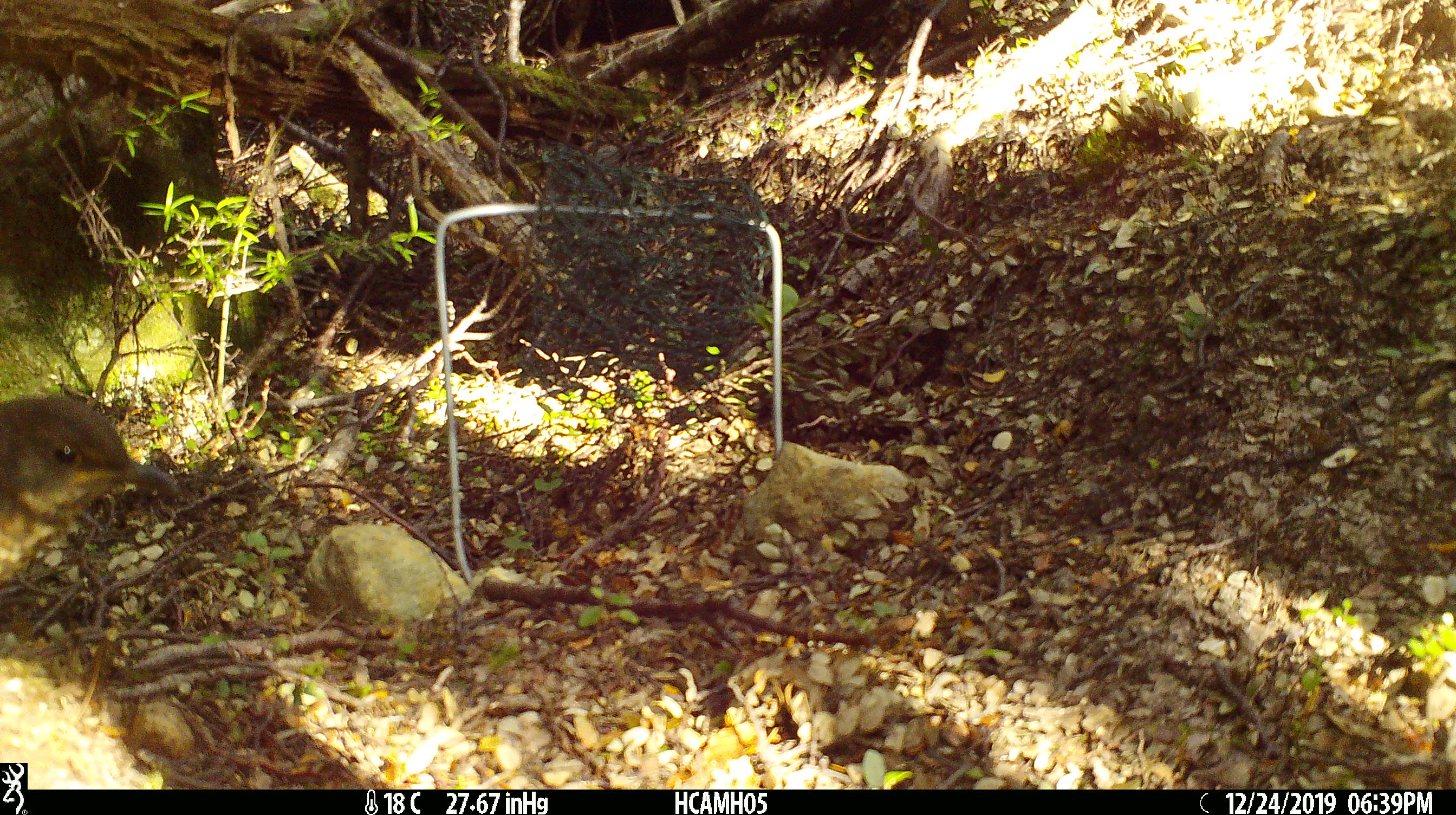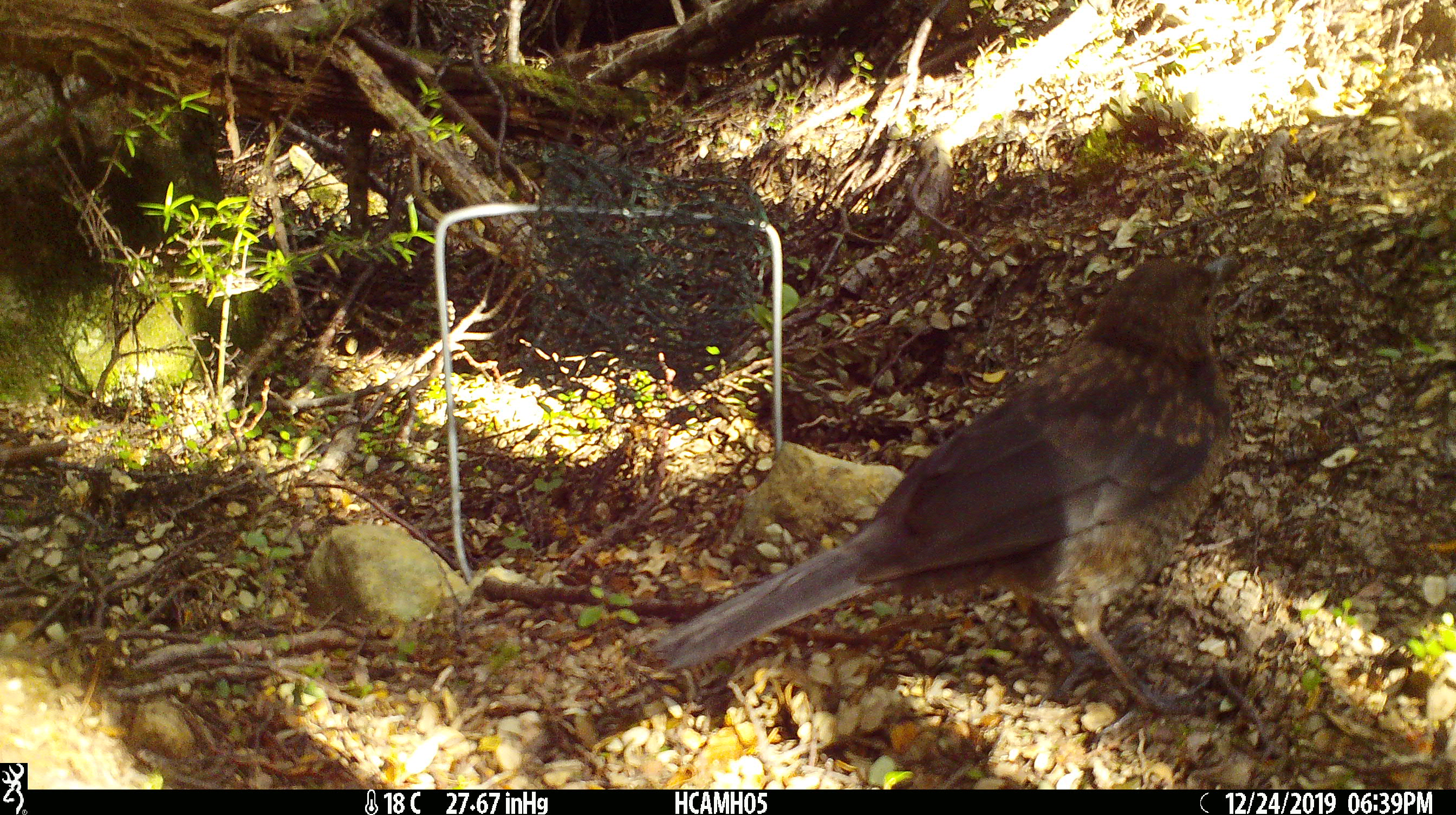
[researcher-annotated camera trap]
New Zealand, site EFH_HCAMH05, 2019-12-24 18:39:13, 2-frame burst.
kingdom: Animalia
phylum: Chordata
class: Aves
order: Passeriformes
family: Turdidae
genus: Turdus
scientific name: Turdus merula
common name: eurasian blackbird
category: blackbird